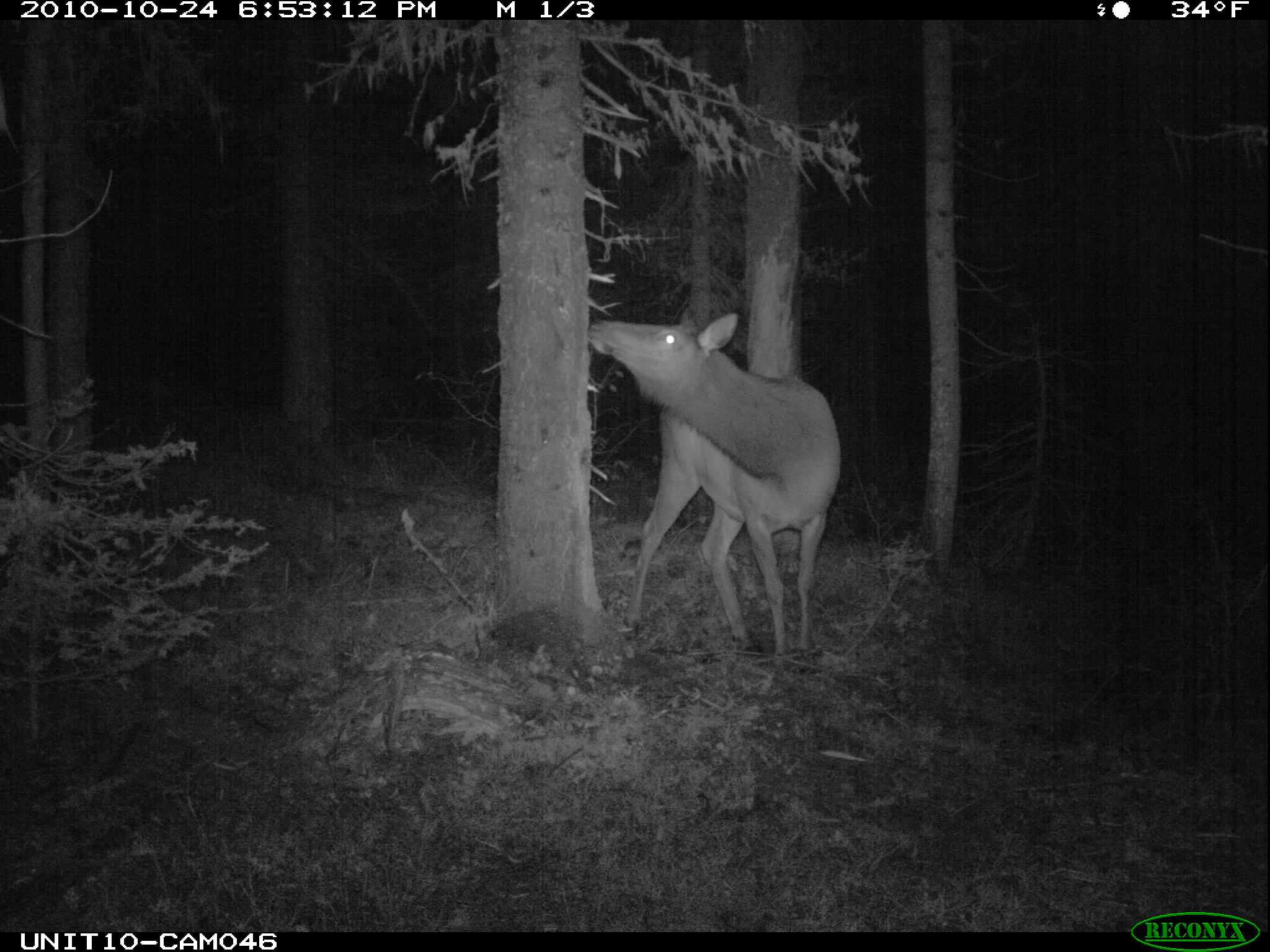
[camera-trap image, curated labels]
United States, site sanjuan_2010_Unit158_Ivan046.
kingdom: Animalia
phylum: Chordata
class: Mammalia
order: Artiodactyla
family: Cervidae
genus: Cervus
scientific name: Cervus elaphus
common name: red deer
Cervus elaphus (red deer).